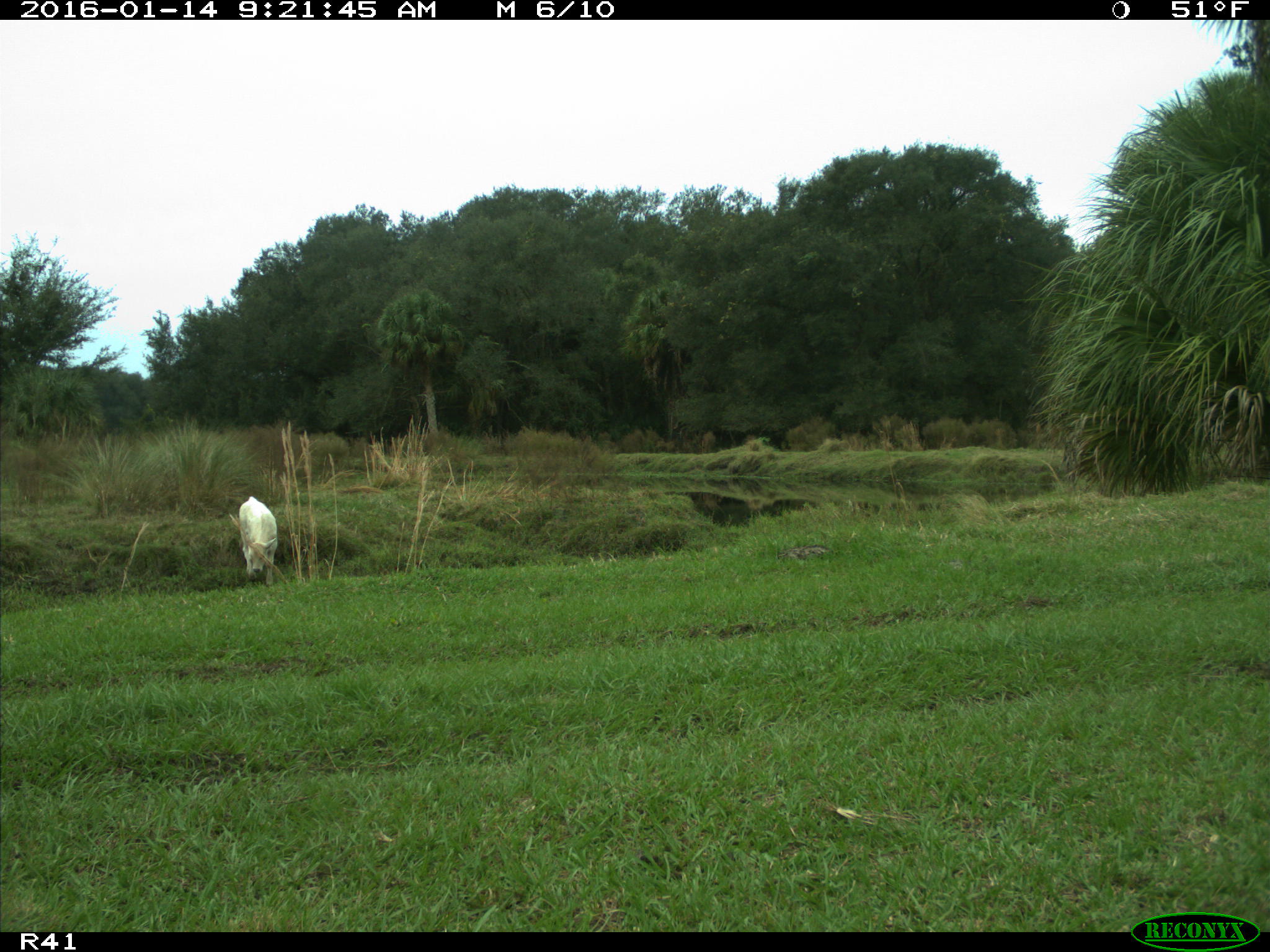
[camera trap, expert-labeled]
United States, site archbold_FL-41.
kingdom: Animalia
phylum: Chordata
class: Mammalia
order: Artiodactyla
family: Bovidae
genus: Bos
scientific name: Bos taurus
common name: domestic cow